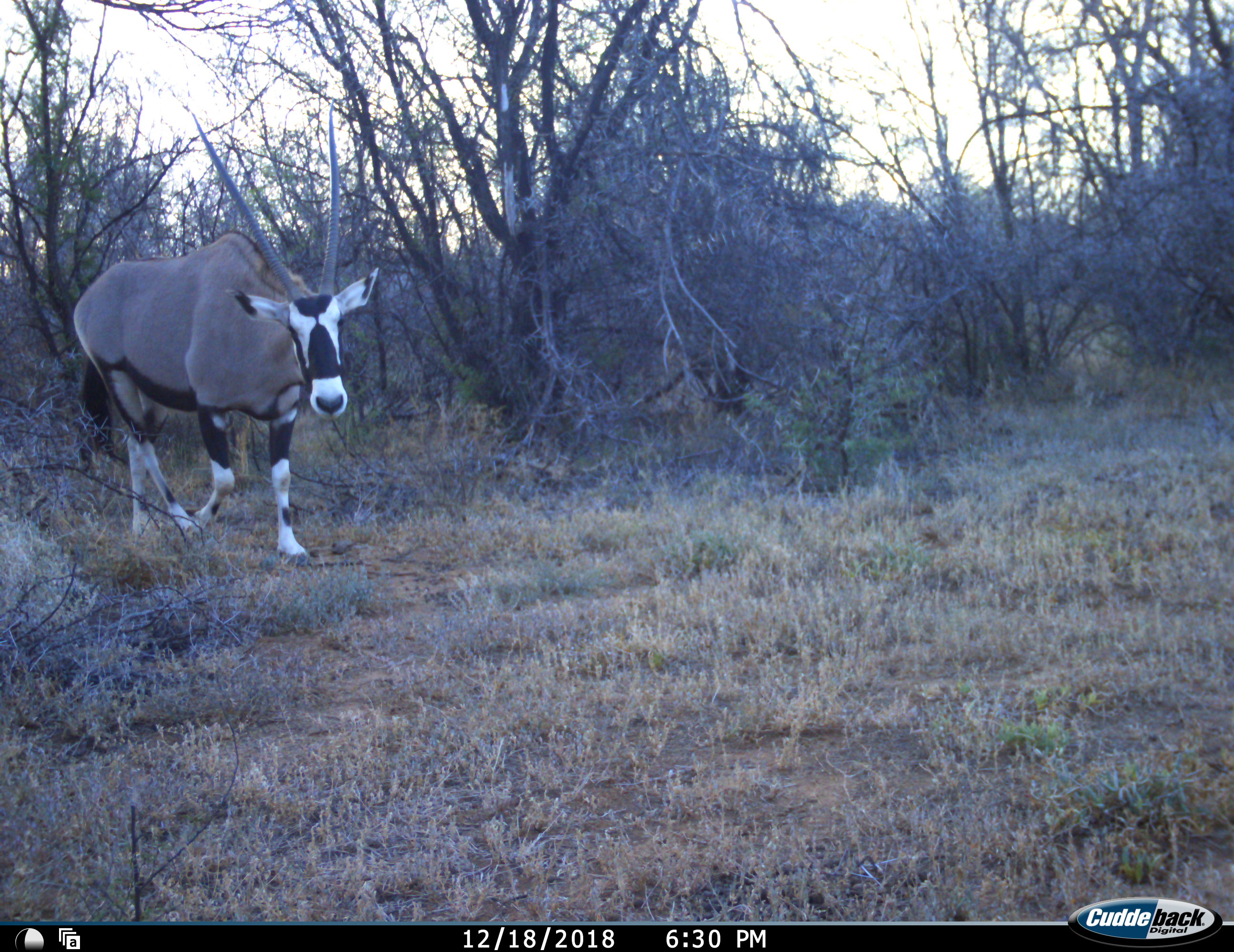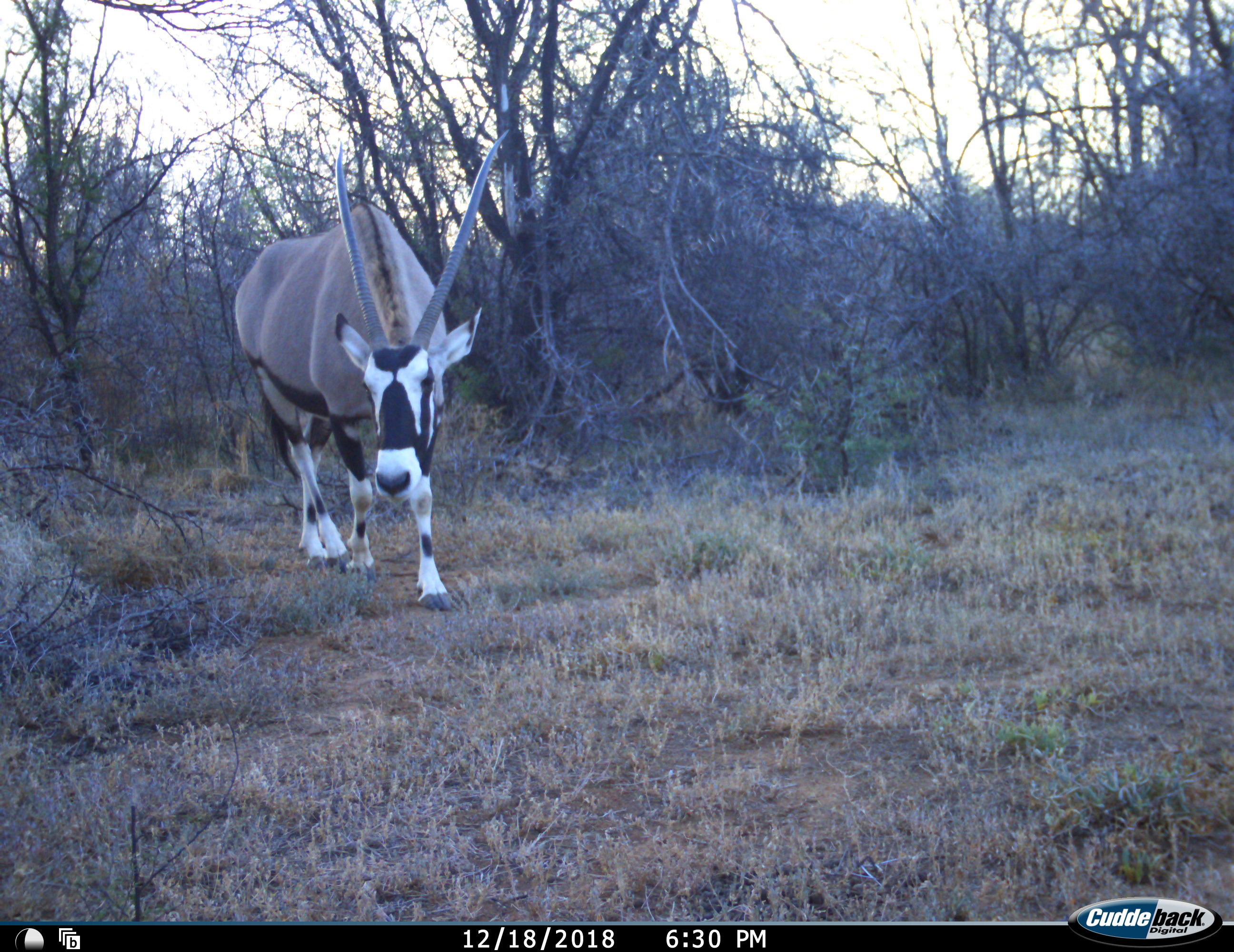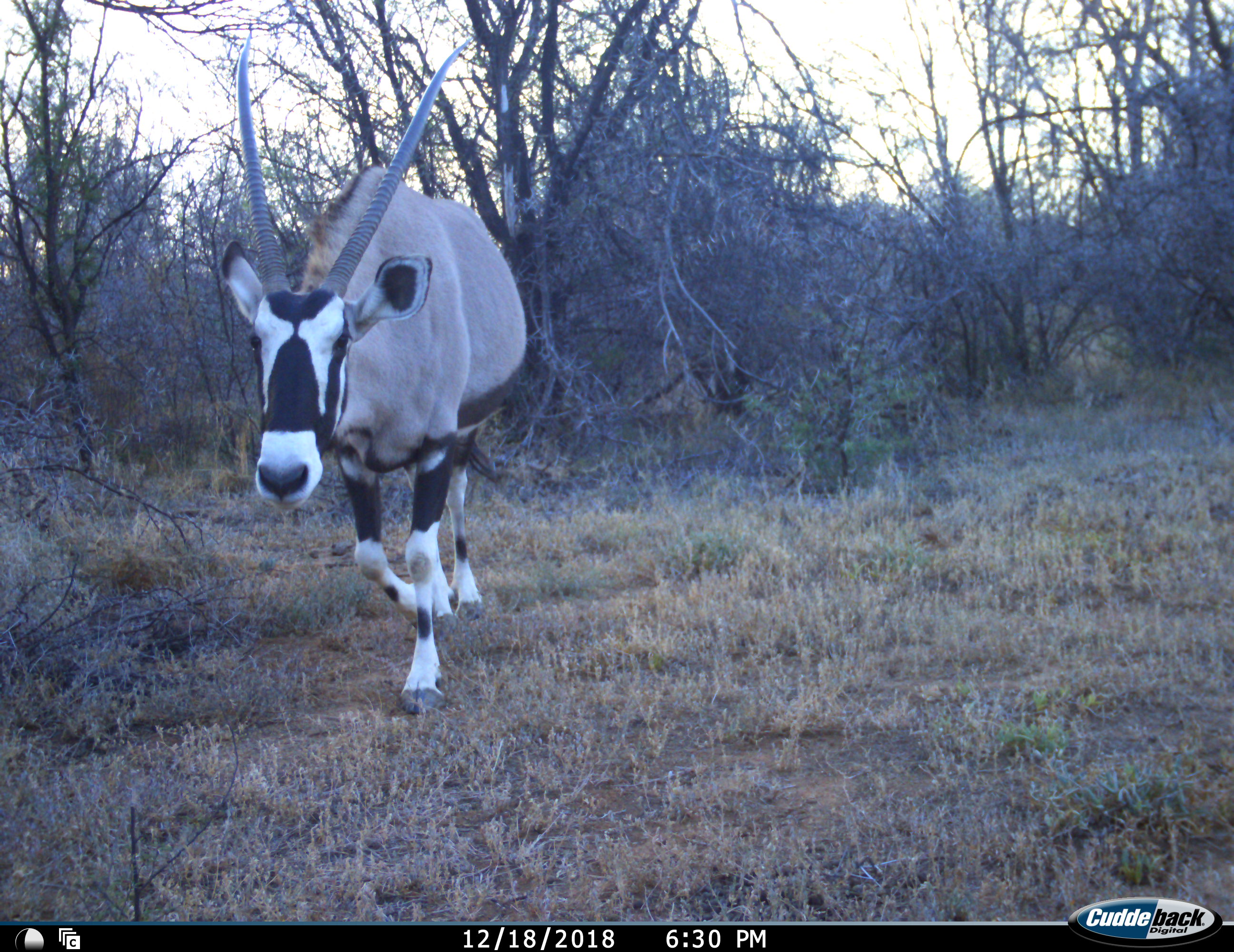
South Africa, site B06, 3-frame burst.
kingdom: Animalia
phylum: Chordata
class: Mammalia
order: Artiodactyla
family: Bovidae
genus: Oryx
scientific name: Oryx gazella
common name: gemsbok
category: gemsbokoryx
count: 1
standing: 11%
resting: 0%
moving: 100%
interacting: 0%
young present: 0%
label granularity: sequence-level